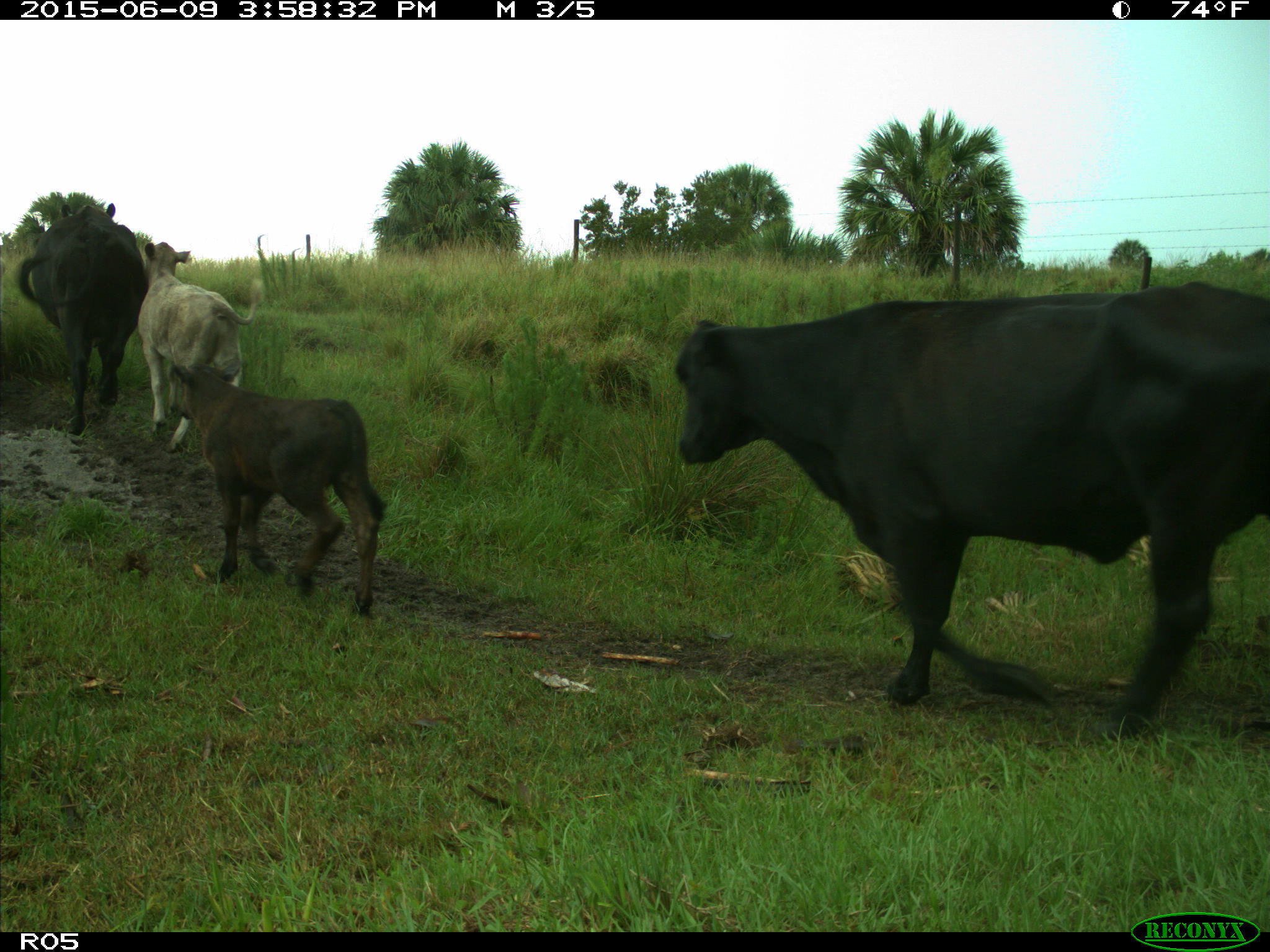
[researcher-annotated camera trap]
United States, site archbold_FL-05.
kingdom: Animalia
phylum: Chordata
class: Mammalia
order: Artiodactyla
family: Bovidae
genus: Bos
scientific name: Bos taurus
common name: domestic cow